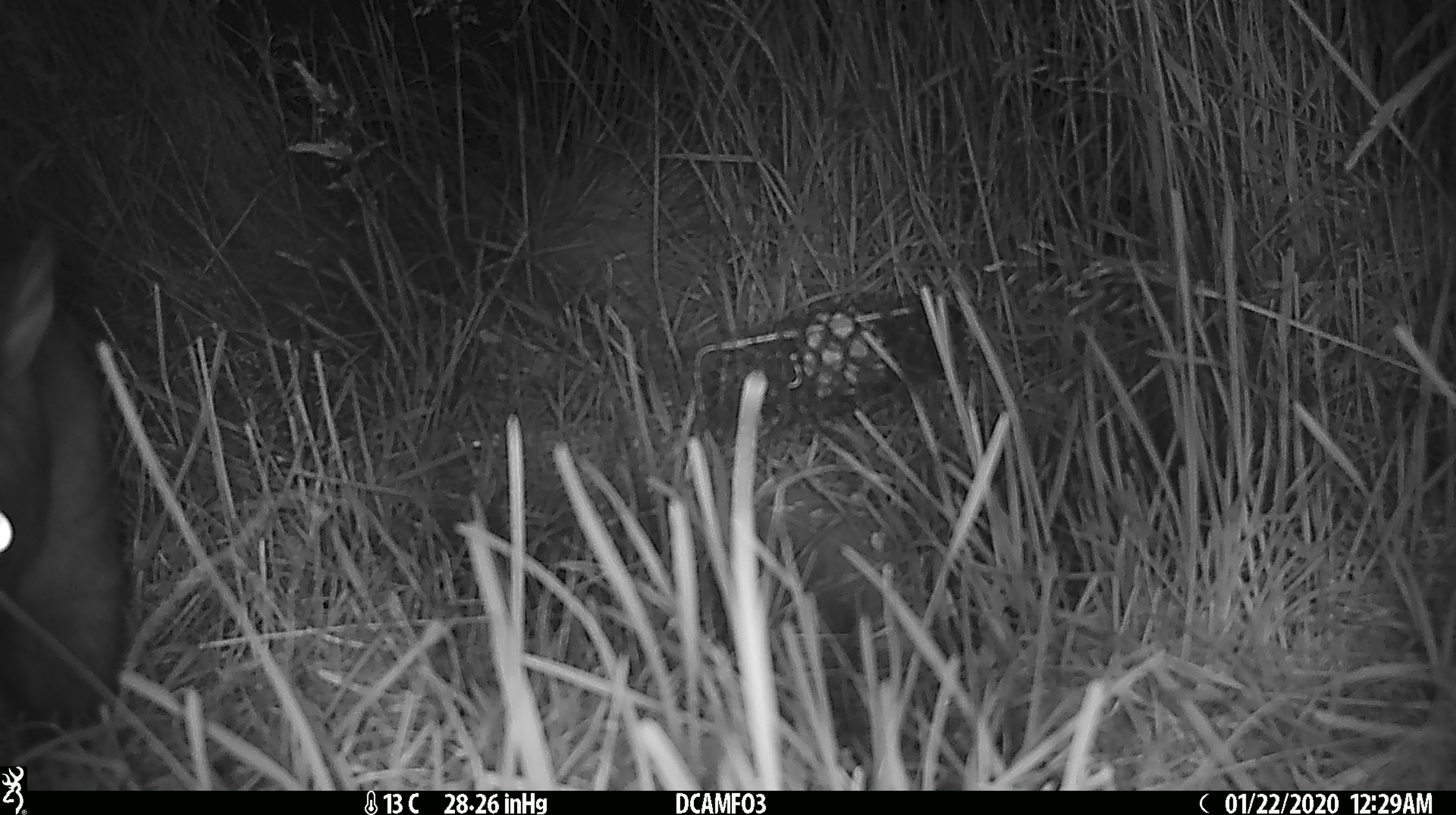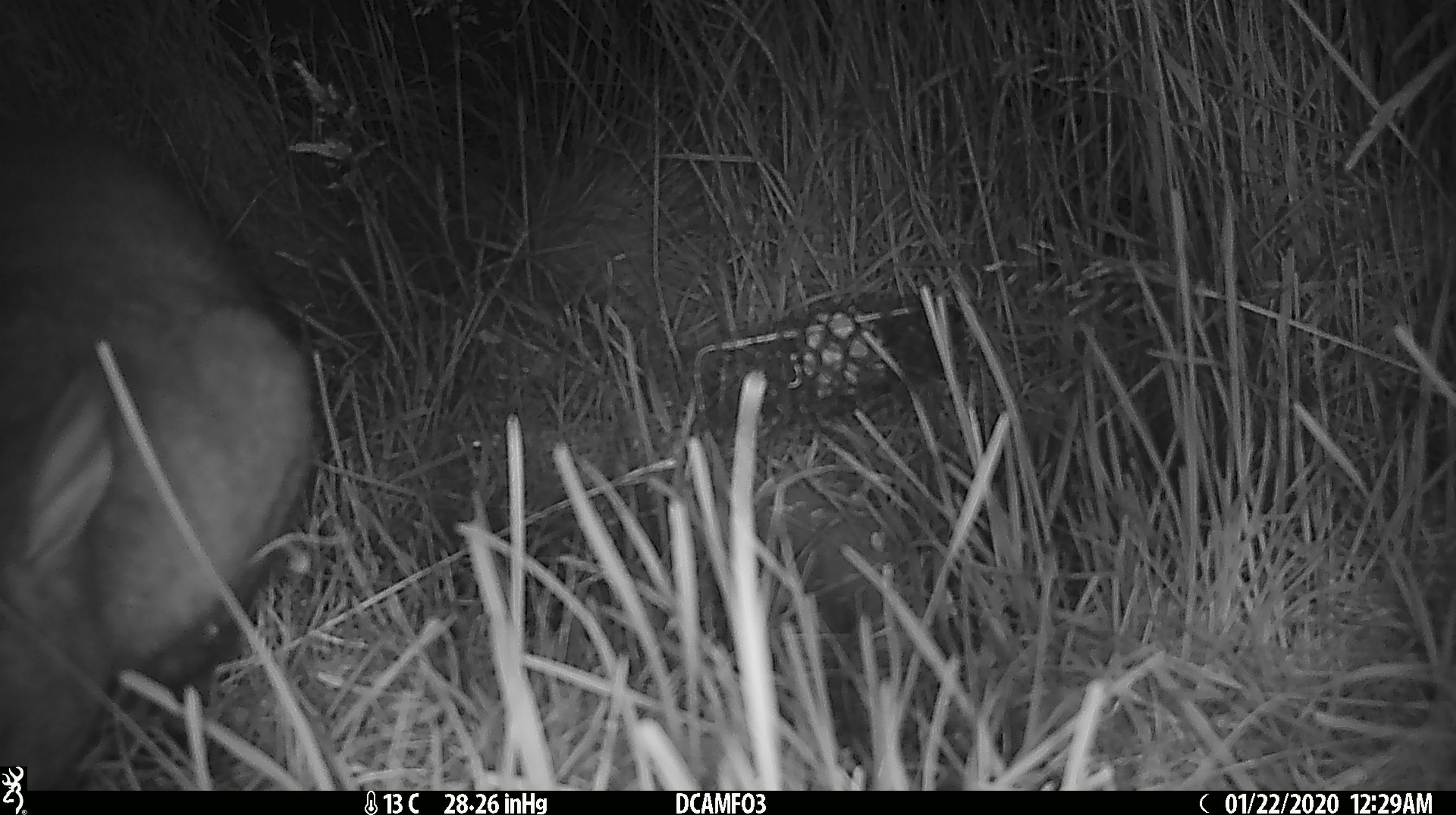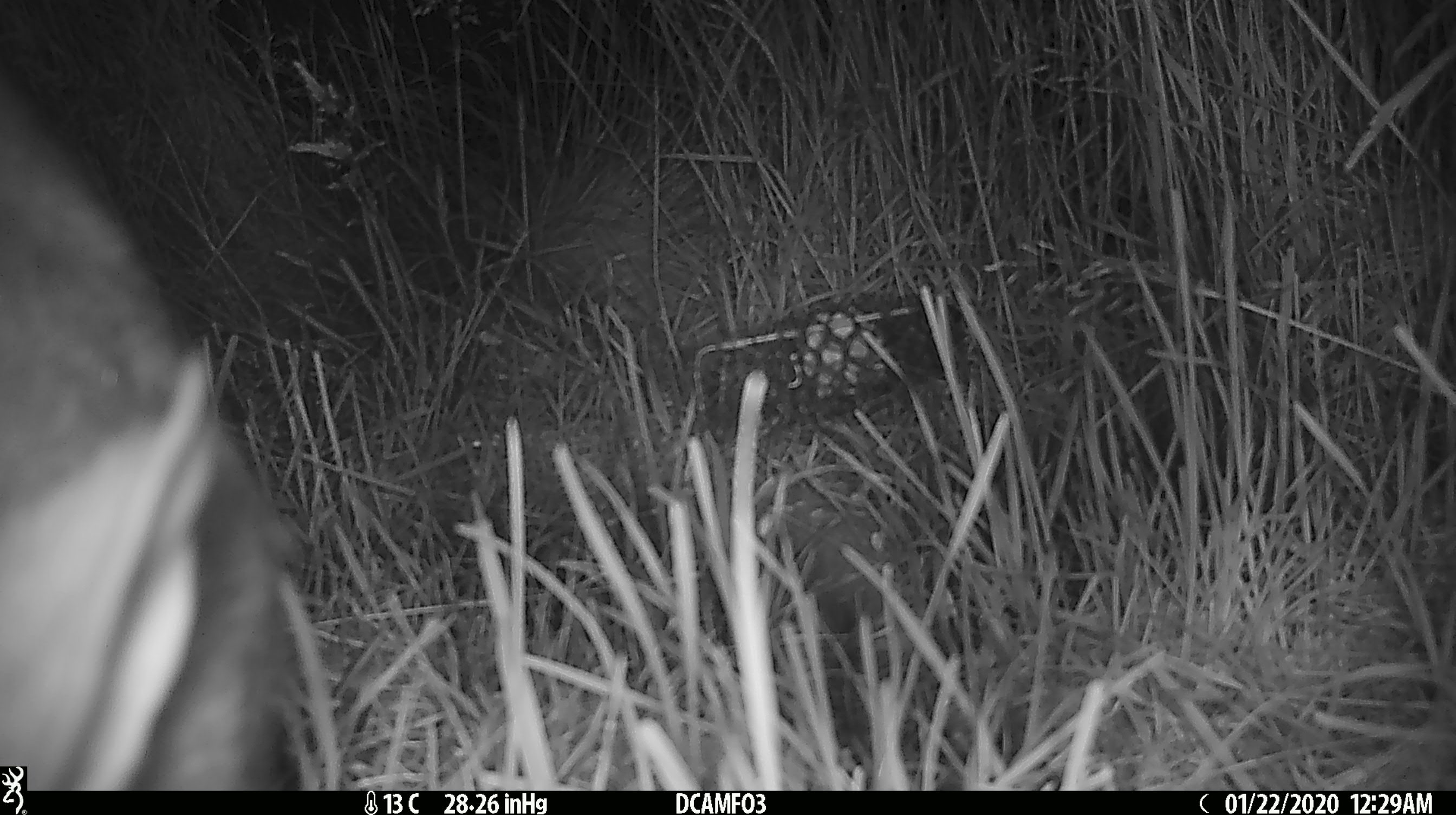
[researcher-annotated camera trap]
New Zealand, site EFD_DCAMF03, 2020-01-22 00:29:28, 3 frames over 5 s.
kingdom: Animalia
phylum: Chordata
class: Mammalia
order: Diprotodontia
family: Phalangeridae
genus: Trichosurus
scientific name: Trichosurus vulpecula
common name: common brushtail possum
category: possum